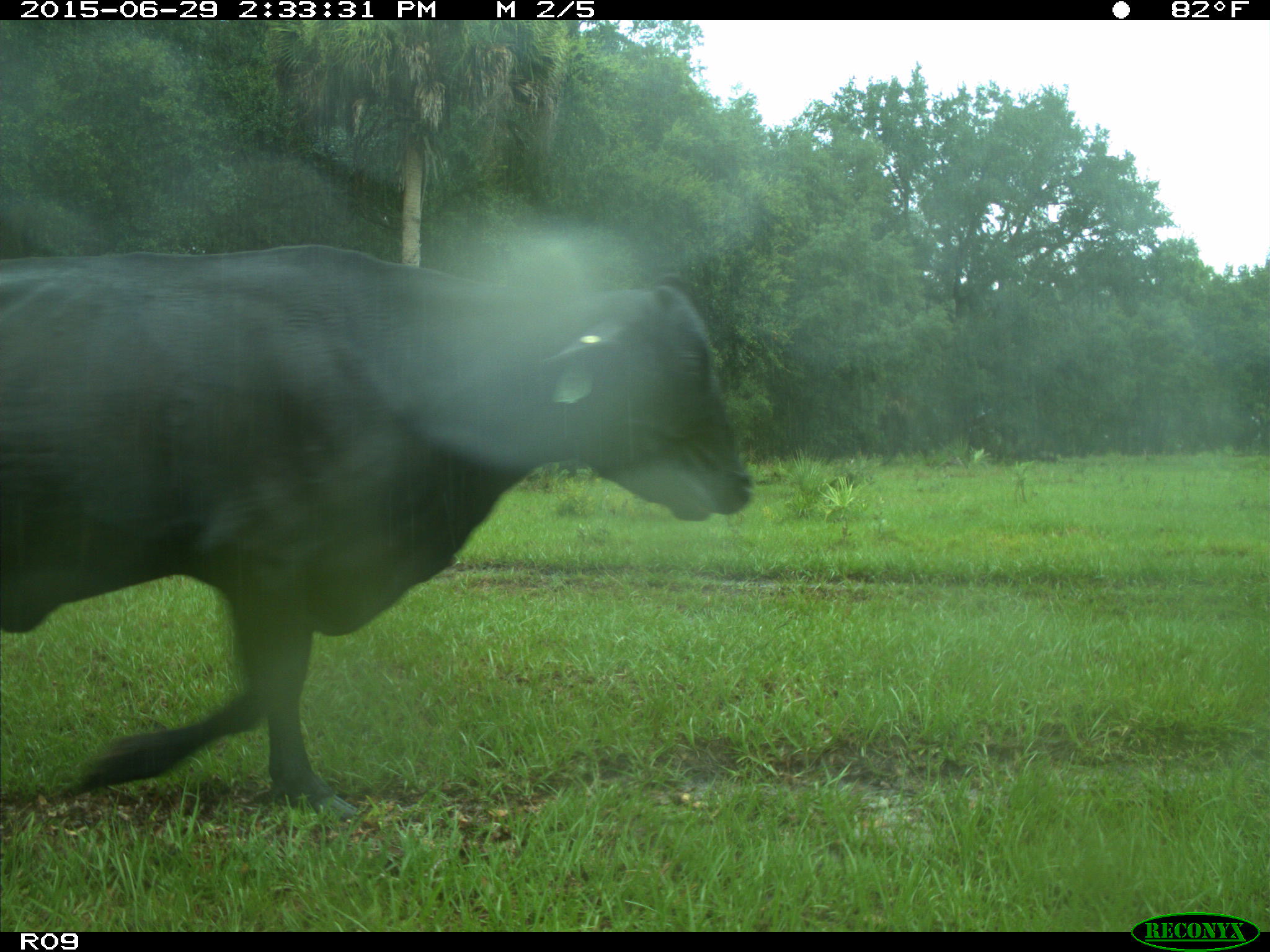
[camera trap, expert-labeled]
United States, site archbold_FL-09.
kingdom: Animalia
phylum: Chordata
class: Mammalia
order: Artiodactyla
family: Bovidae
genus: Bos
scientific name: Bos taurus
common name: domestic cow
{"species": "Bos taurus (domestic cow)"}